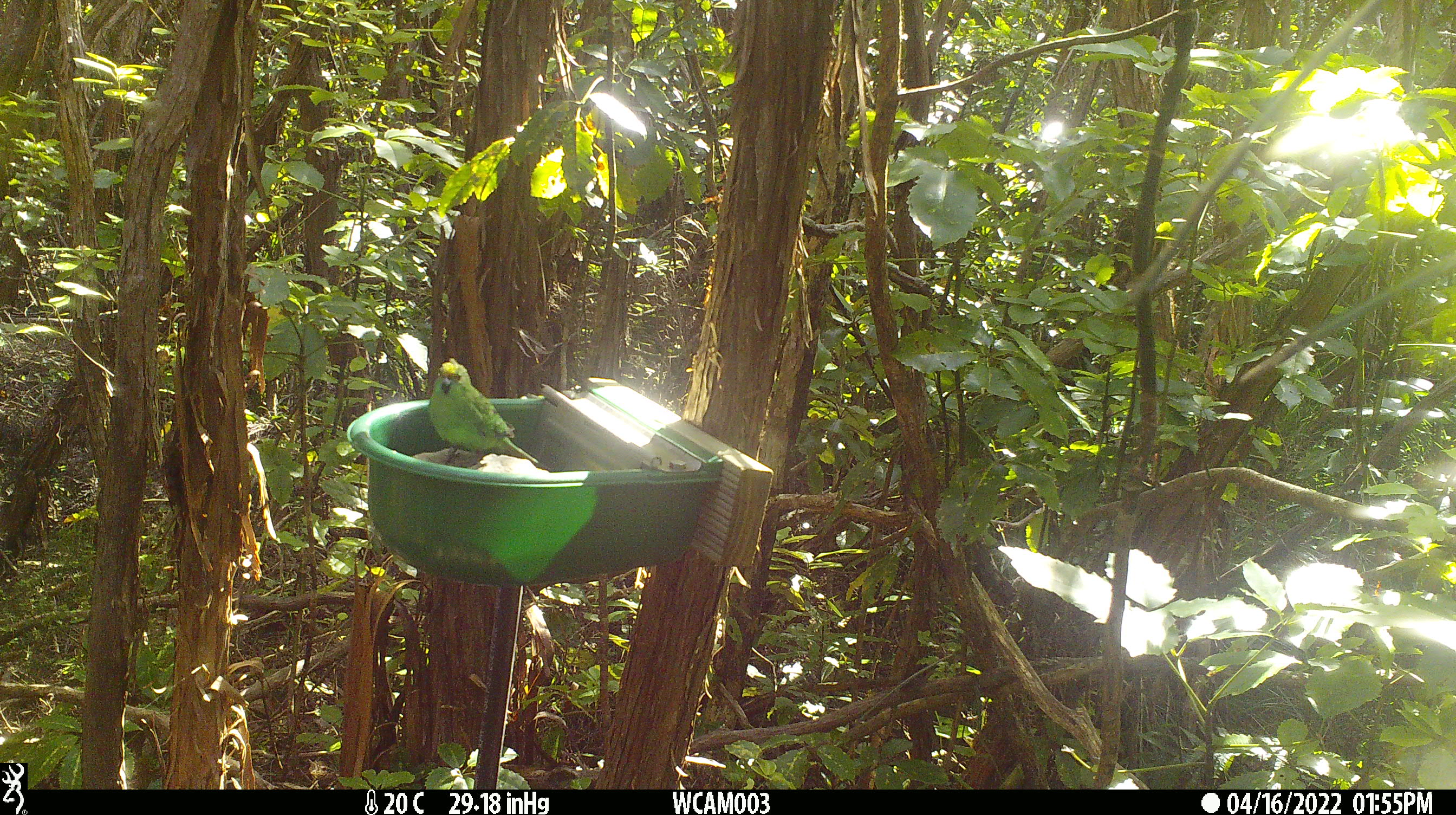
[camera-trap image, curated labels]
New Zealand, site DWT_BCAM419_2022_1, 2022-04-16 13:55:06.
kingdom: Animalia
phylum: Chordata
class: Aves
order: Psittaciformes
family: Psittaculidae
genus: Cyanoramphus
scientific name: Cyanoramphus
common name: parakeet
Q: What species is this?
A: Parakeet (Cyanoramphus).